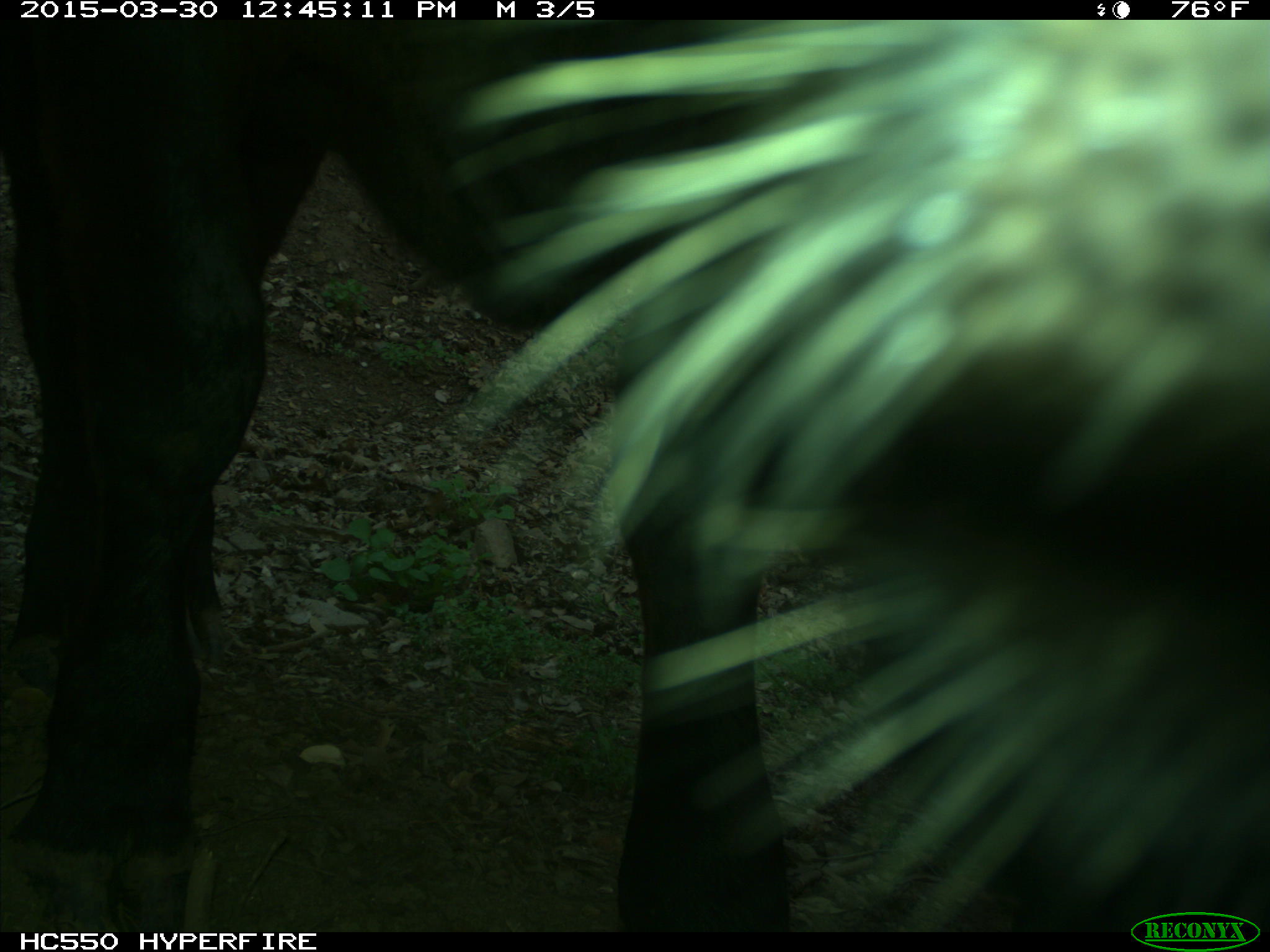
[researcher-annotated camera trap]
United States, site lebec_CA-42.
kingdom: Animalia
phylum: Chordata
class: Mammalia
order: Artiodactyla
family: Bovidae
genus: Bos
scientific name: Bos taurus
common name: domestic cow